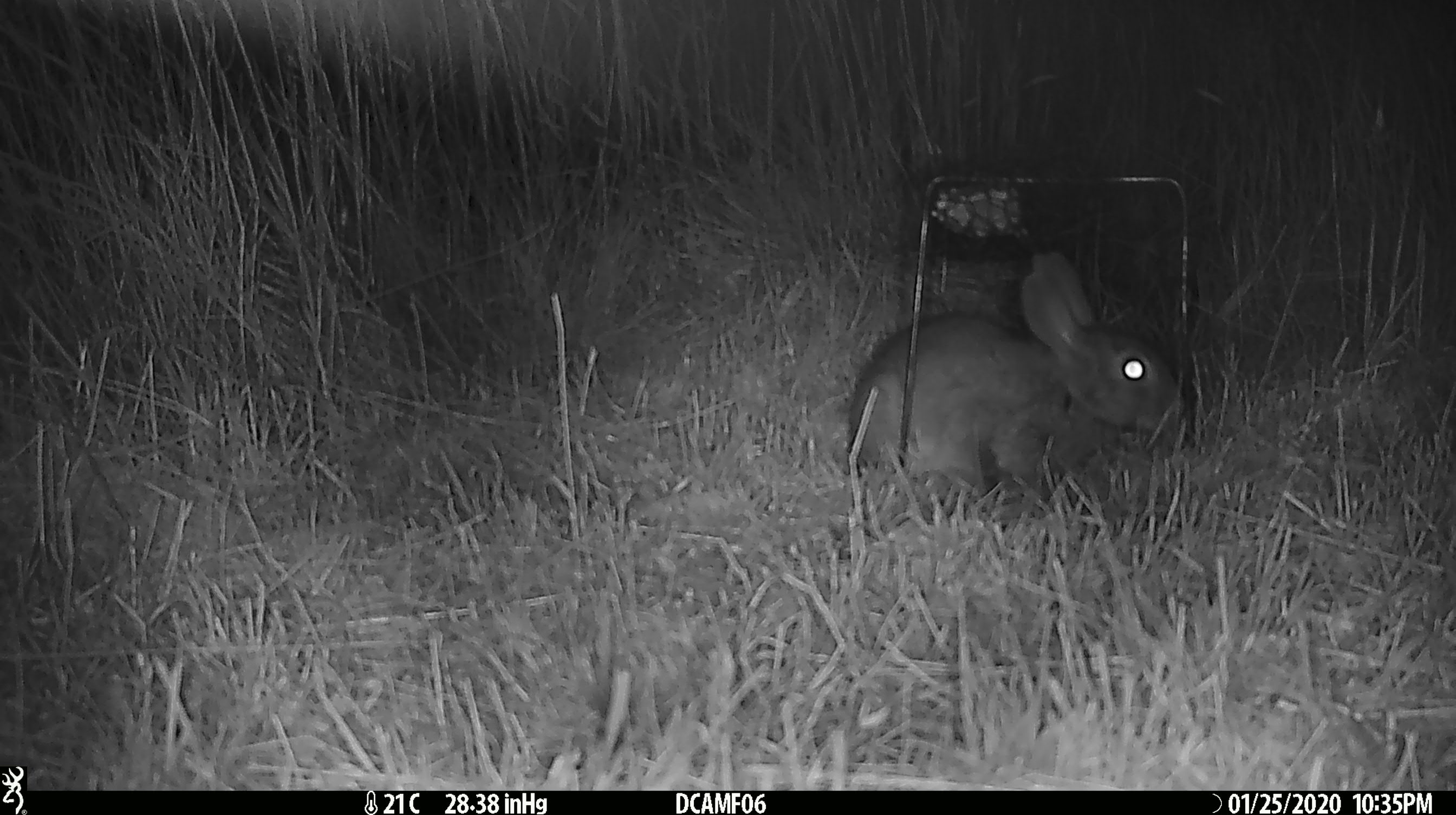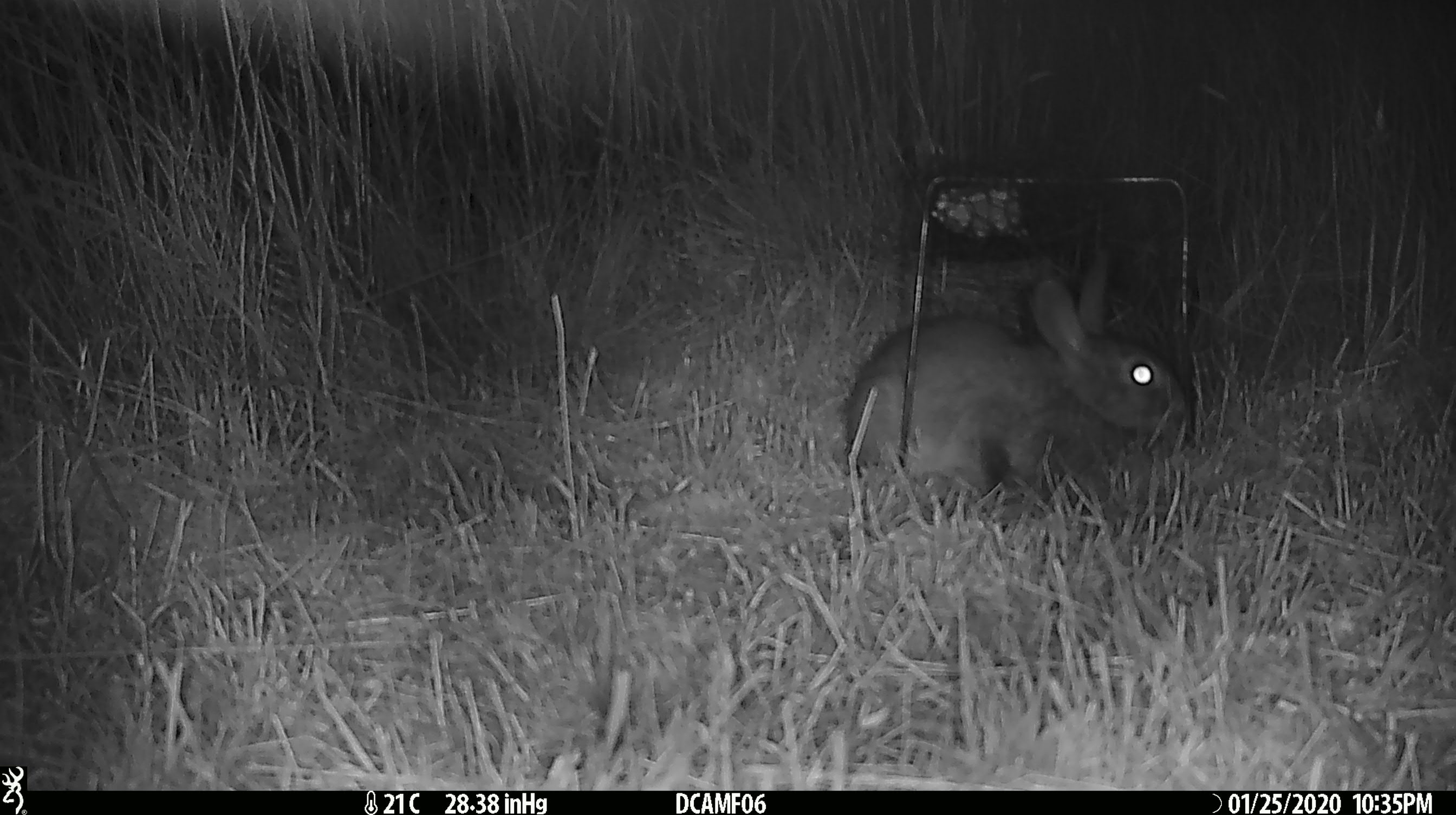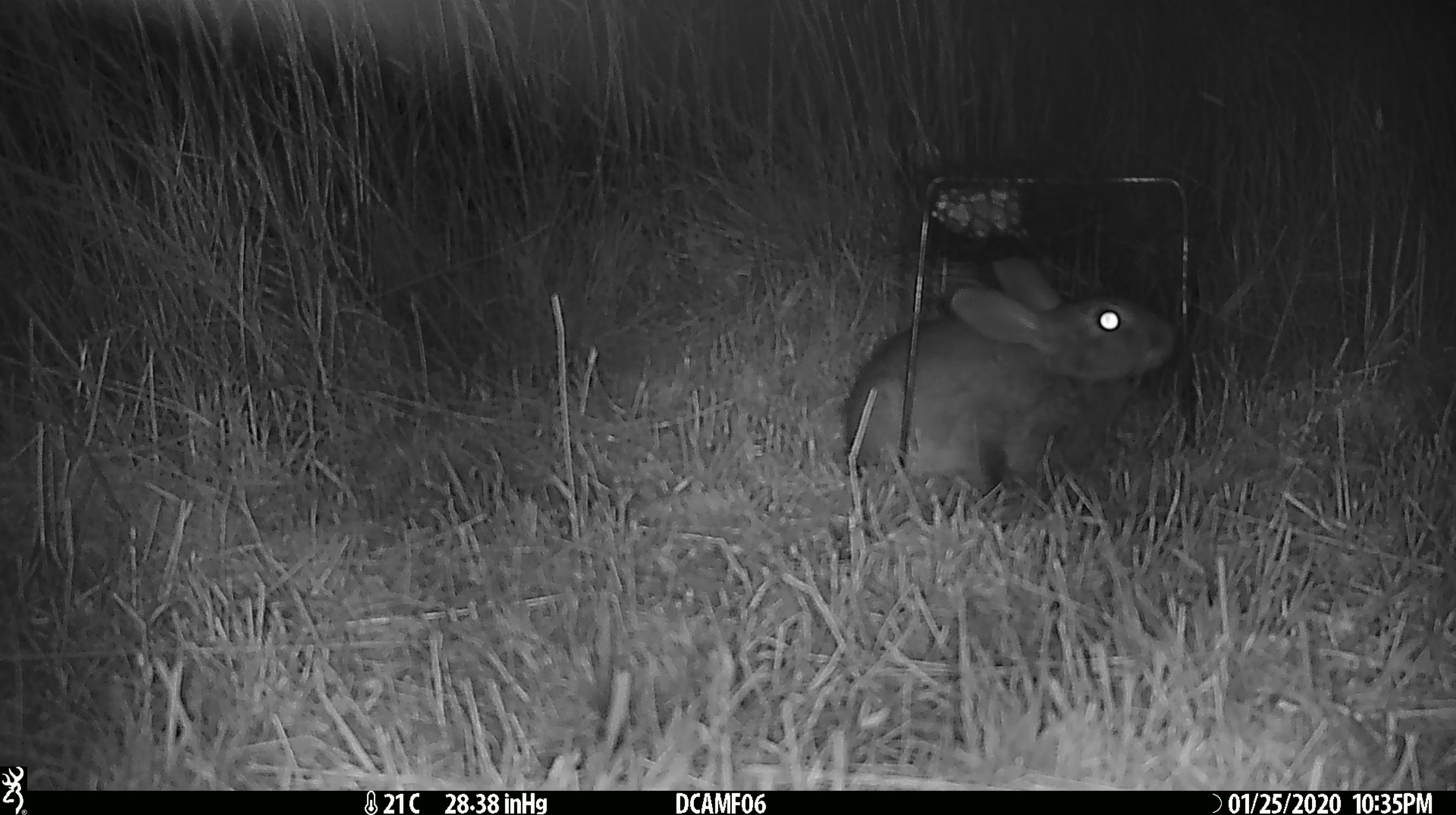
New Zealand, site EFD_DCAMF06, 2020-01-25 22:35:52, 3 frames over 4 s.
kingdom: Animalia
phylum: Chordata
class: Mammalia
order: Lagomorpha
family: Leporidae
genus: Oryctolagus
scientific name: Oryctolagus cuniculus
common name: european rabbit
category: rabbit